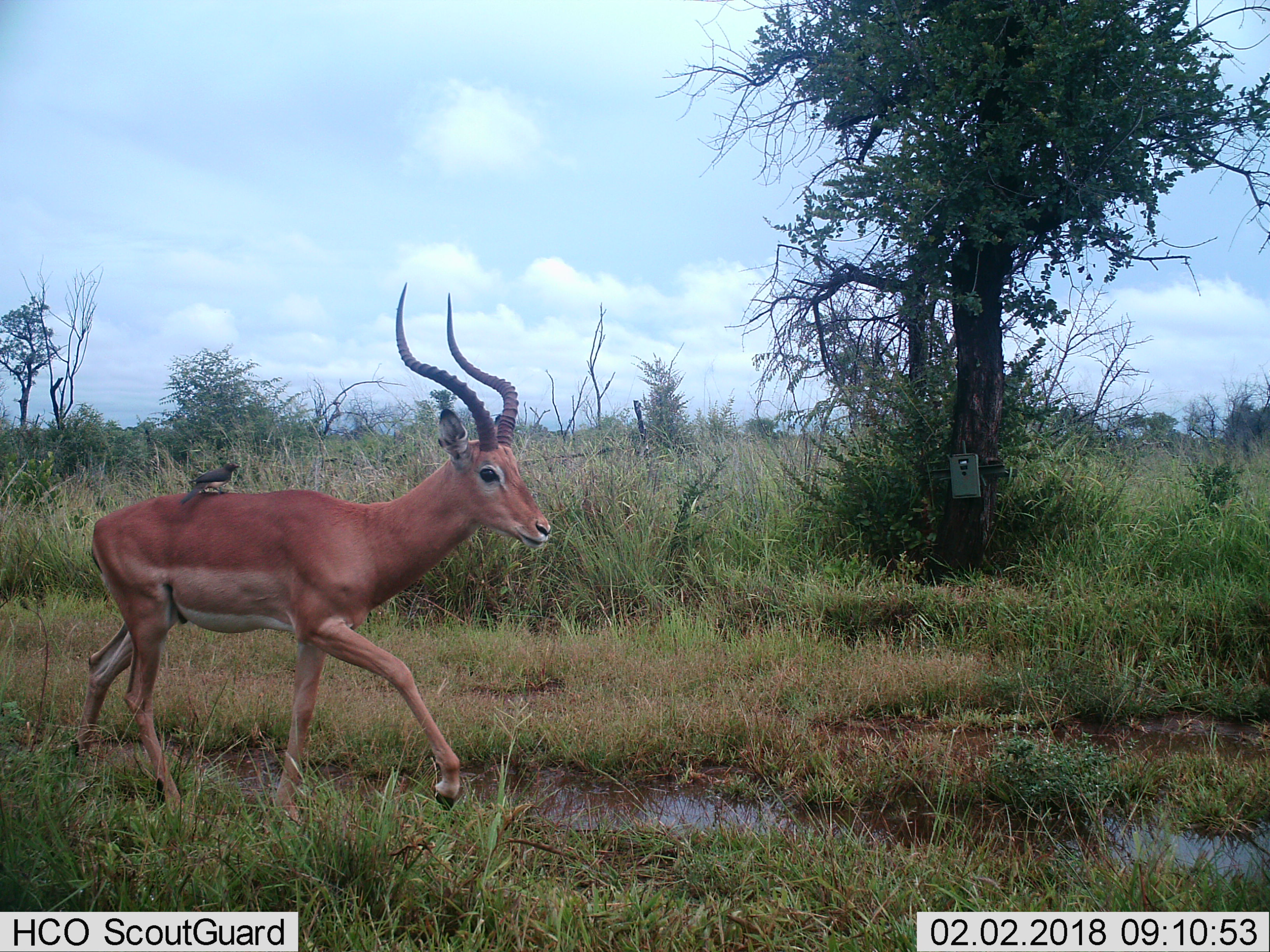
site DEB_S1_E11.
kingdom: Animalia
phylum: Chordata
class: Aves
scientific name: Aves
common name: bird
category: birdother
Birdother (bird) (Aves), count 1. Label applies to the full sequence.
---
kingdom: Animalia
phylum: Chordata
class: Mammalia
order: Artiodactyla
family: Bovidae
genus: Aepyceros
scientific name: Aepyceros melampus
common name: impala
Impala (Aepyceros melampus), count 1. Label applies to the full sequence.